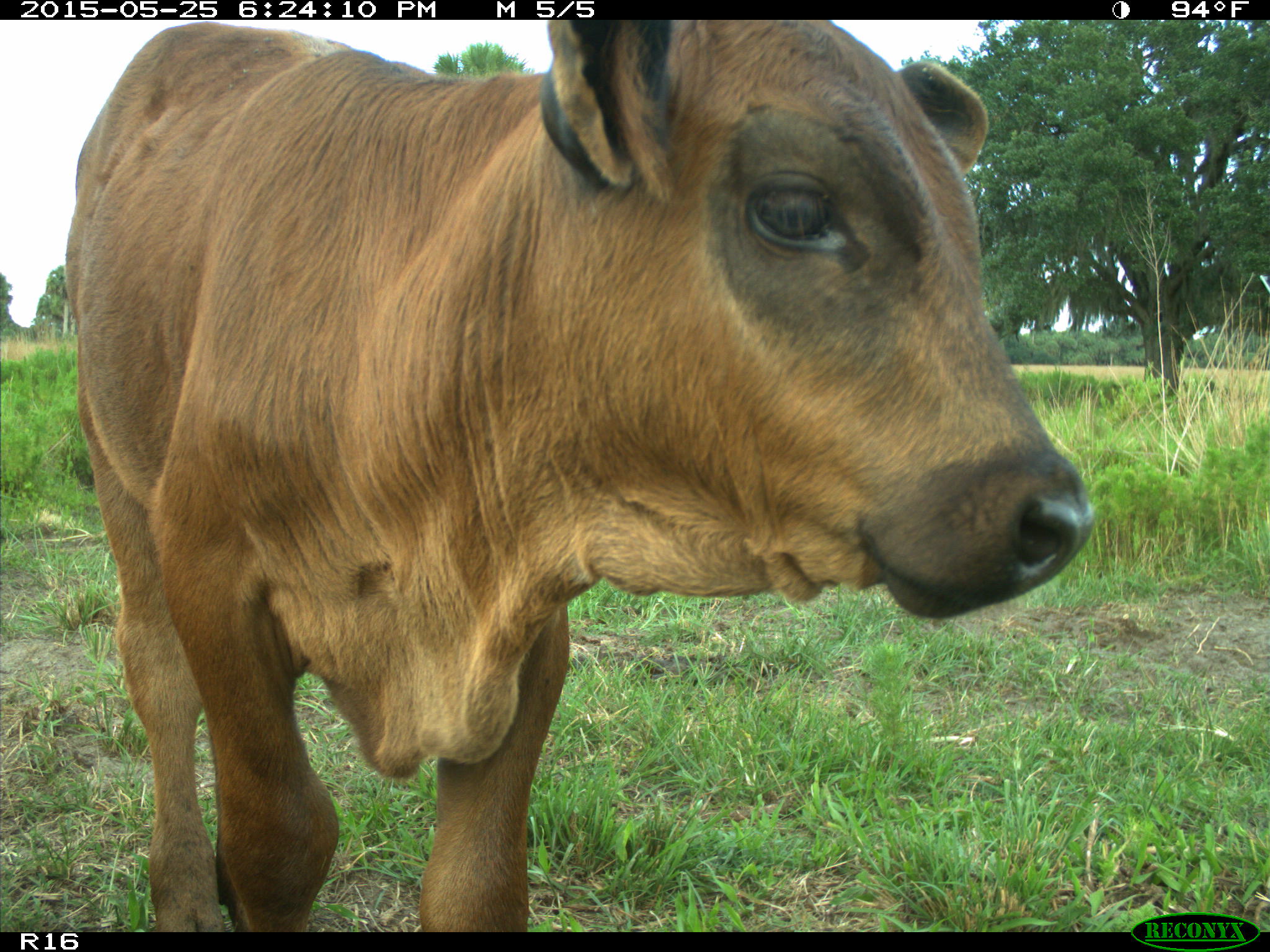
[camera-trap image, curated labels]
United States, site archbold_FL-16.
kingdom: Animalia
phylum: Chordata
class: Mammalia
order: Artiodactyla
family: Bovidae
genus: Bos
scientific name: Bos taurus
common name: domestic cow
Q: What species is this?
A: Bos taurus (domestic cow).